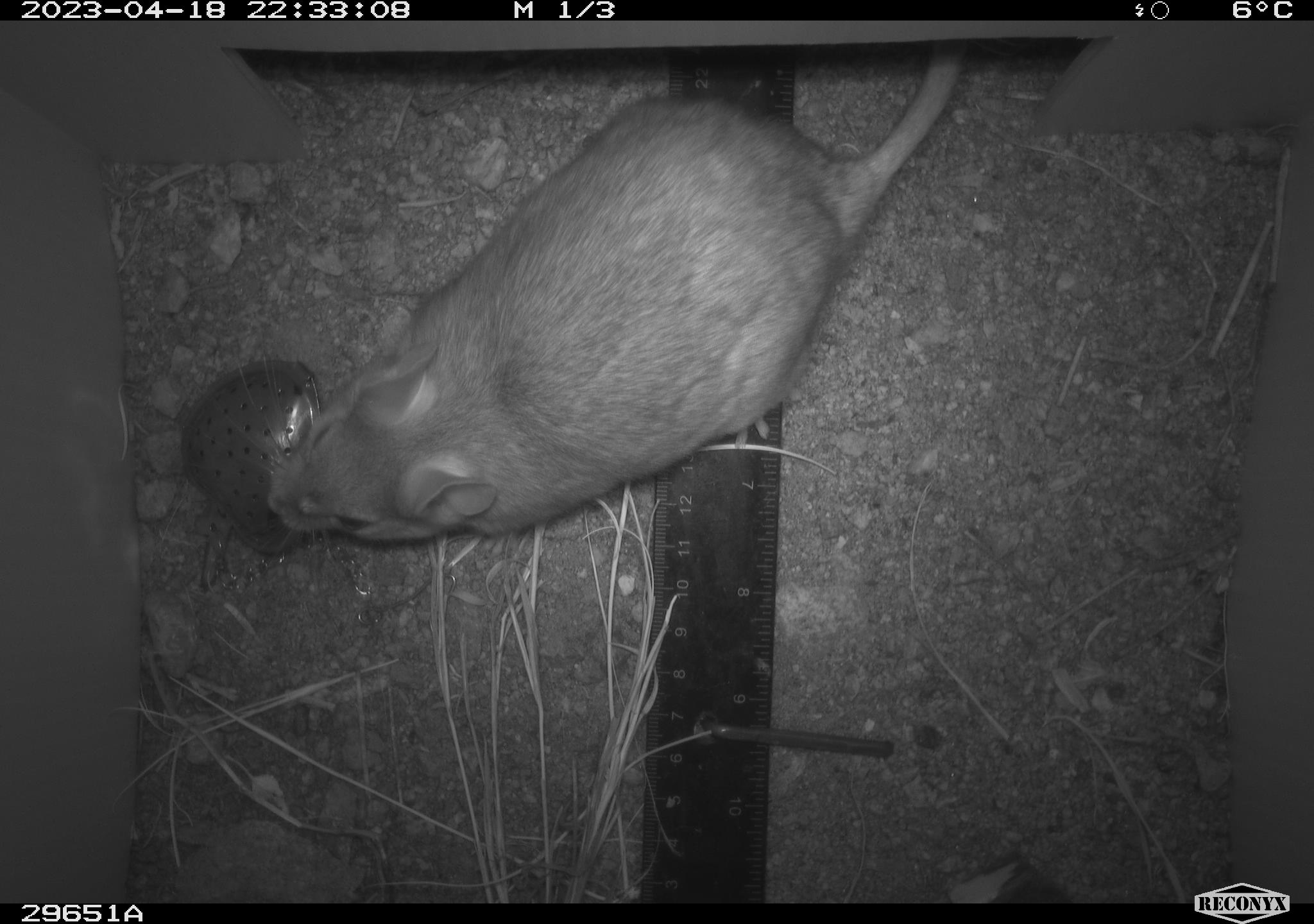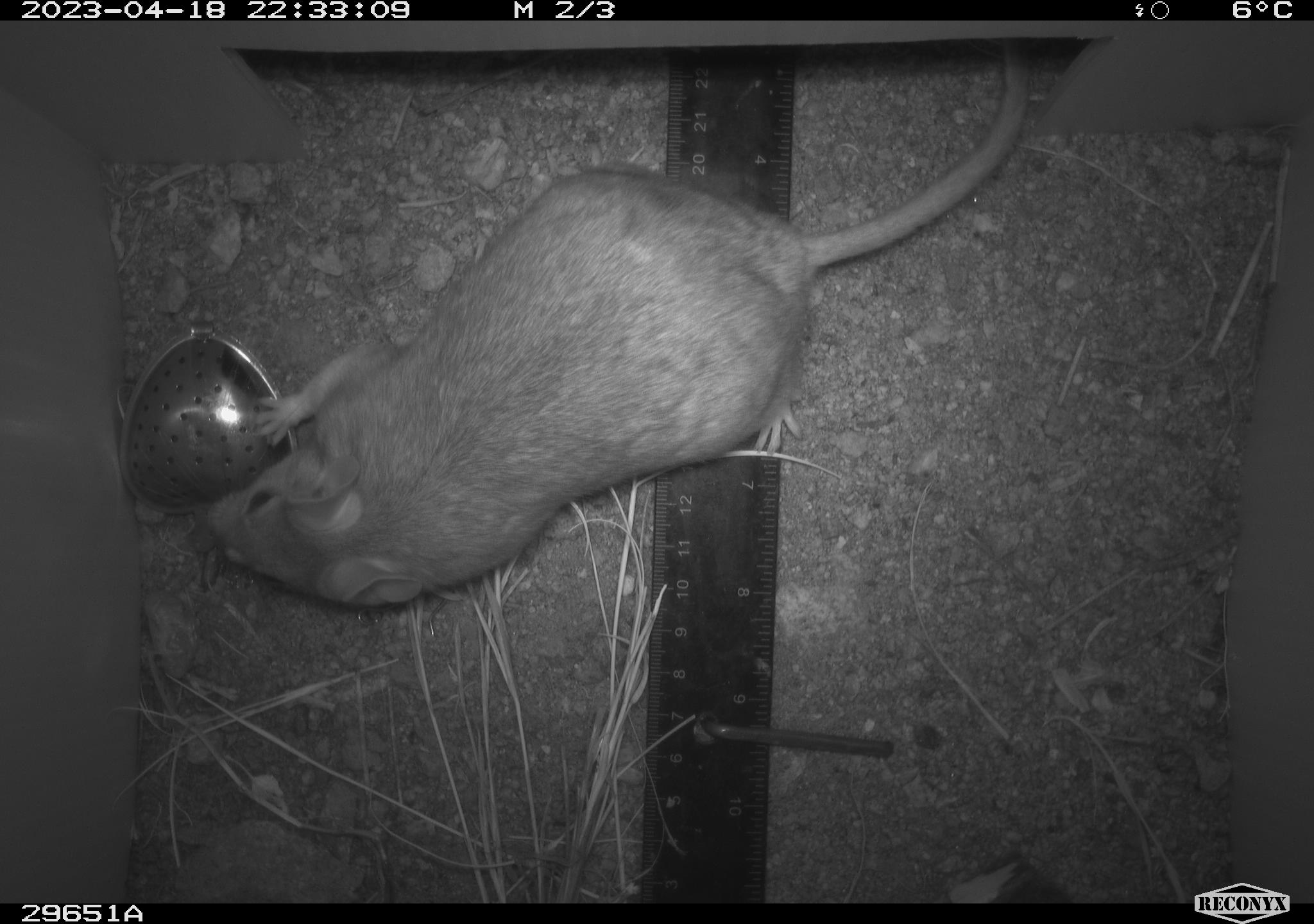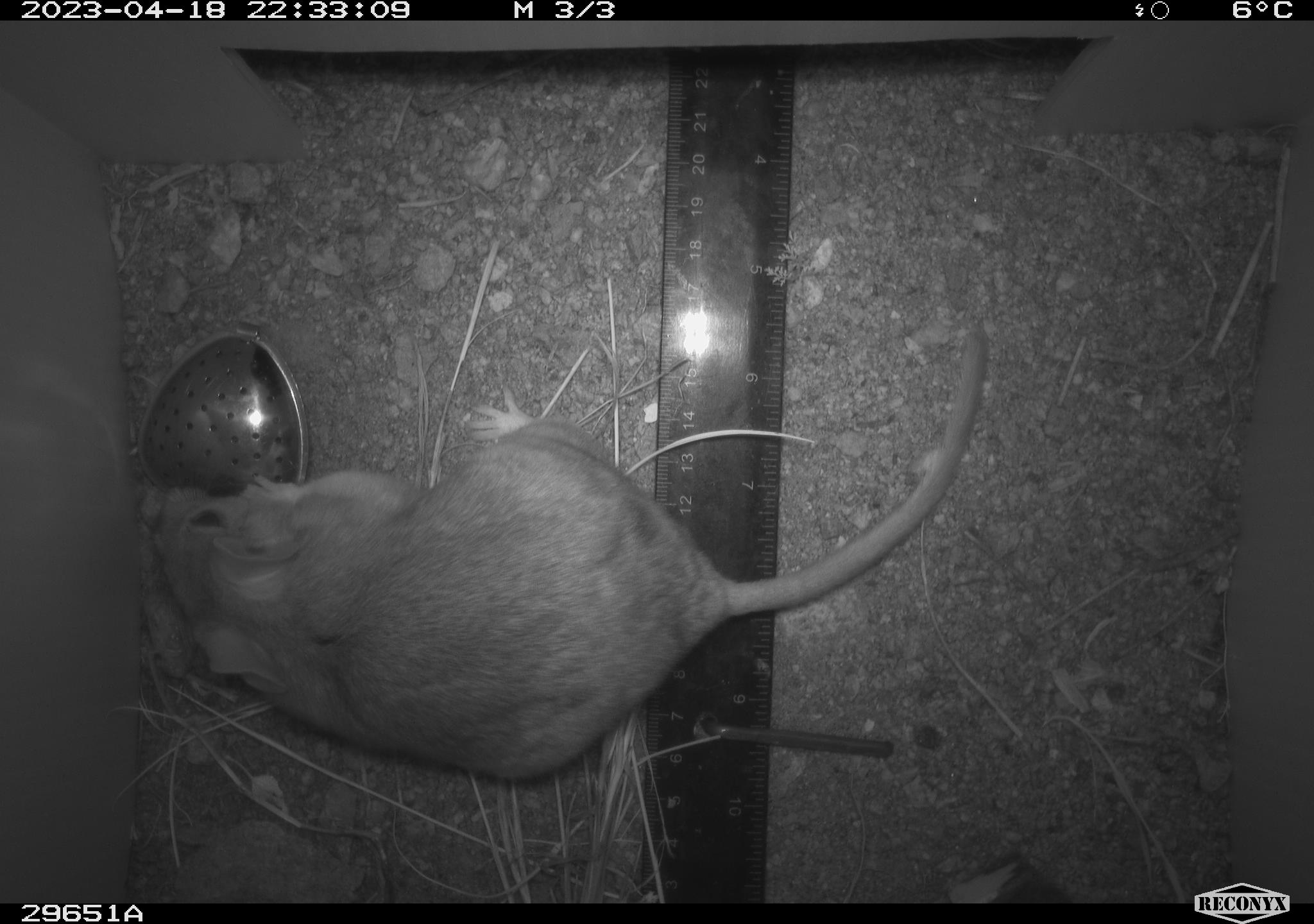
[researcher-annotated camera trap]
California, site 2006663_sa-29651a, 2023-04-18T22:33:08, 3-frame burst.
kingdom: Animalia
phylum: Chordata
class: Mammalia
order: Rodentia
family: Cricetidae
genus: Neotoma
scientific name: Neotoma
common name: pack rat or woodrat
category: neotoma species